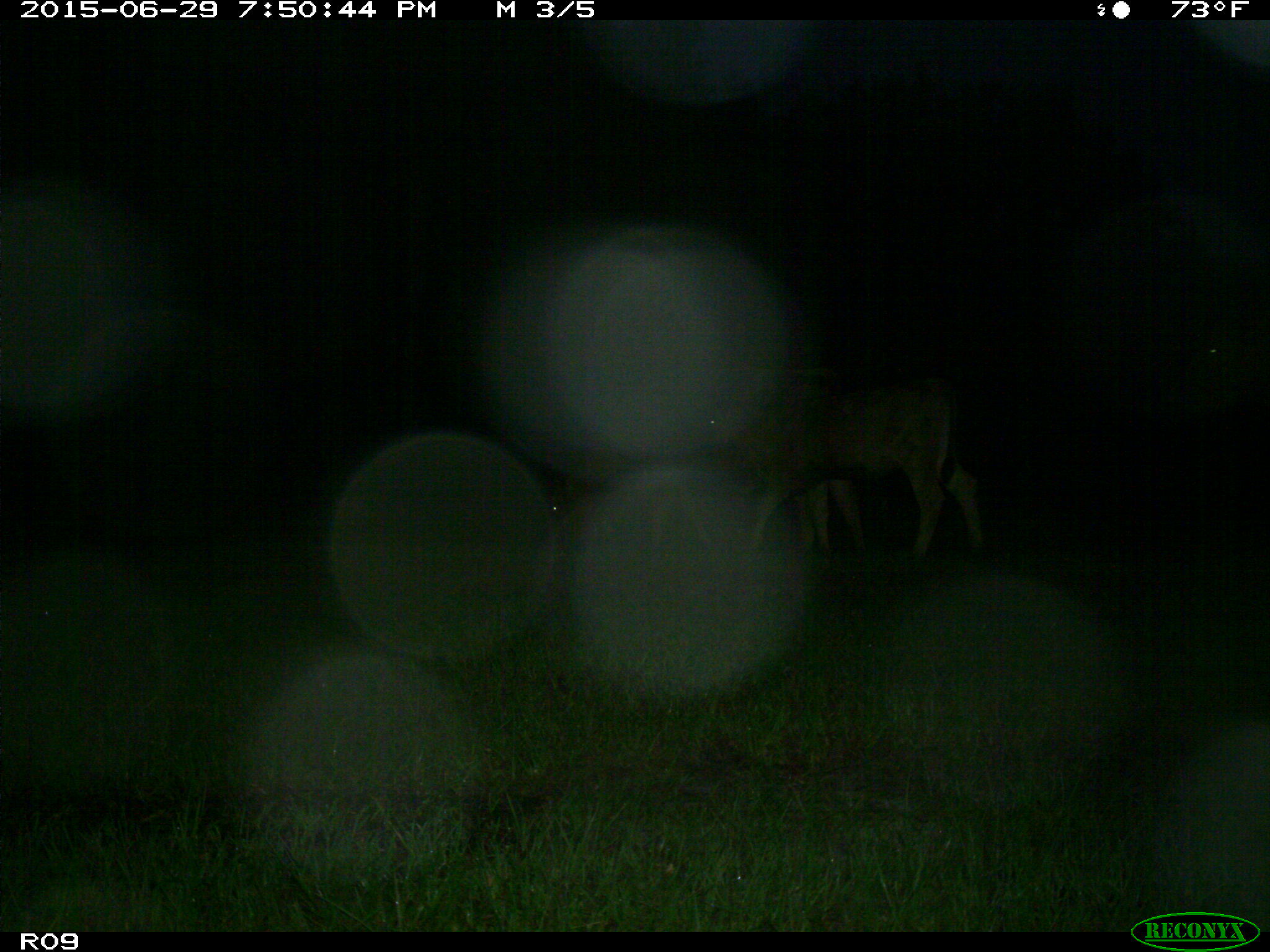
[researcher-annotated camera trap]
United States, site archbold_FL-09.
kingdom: Animalia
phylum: Chordata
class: Mammalia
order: Artiodactyla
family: Bovidae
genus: Bos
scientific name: Bos taurus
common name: domestic cow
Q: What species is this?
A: Bos taurus (domestic cow).